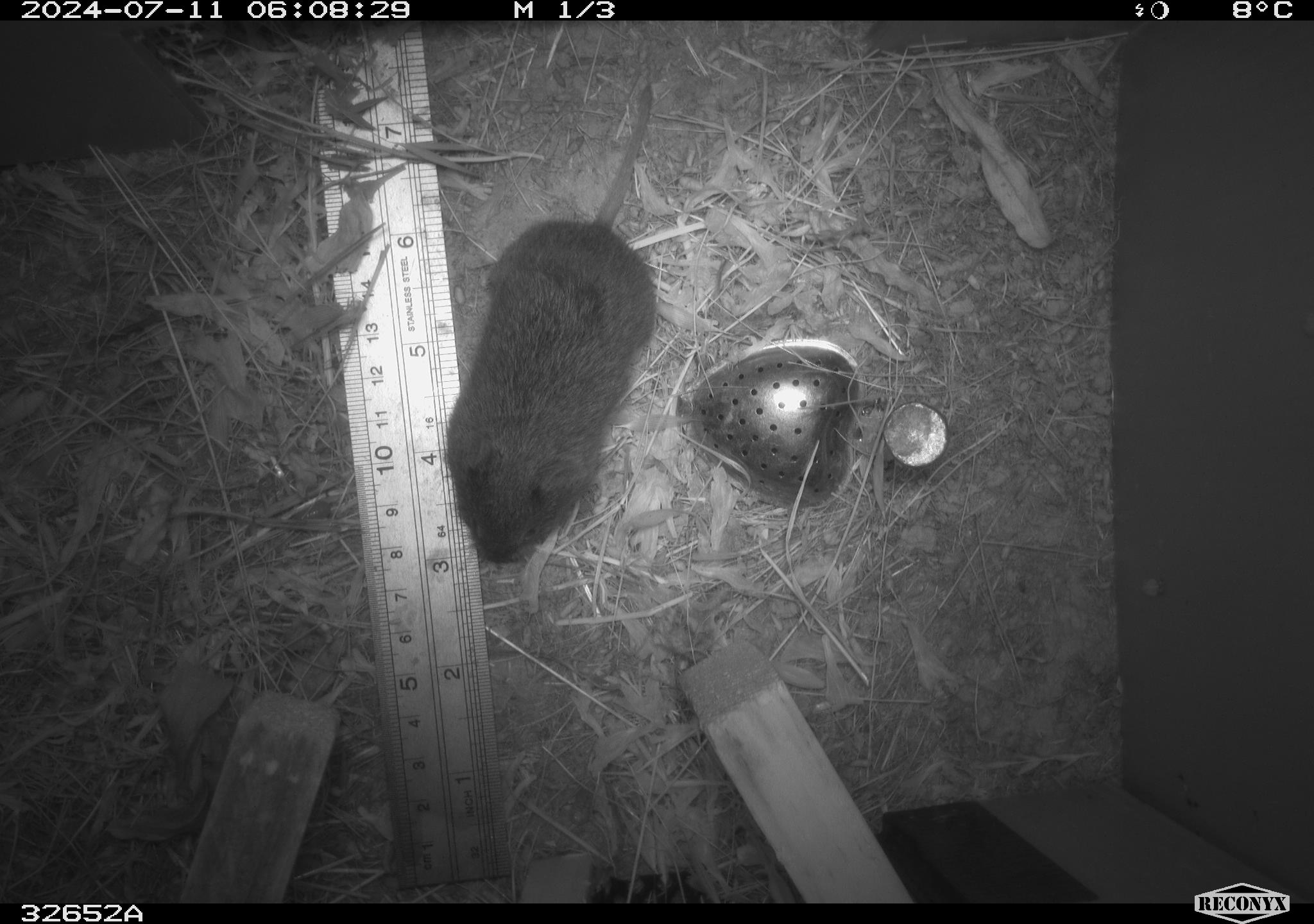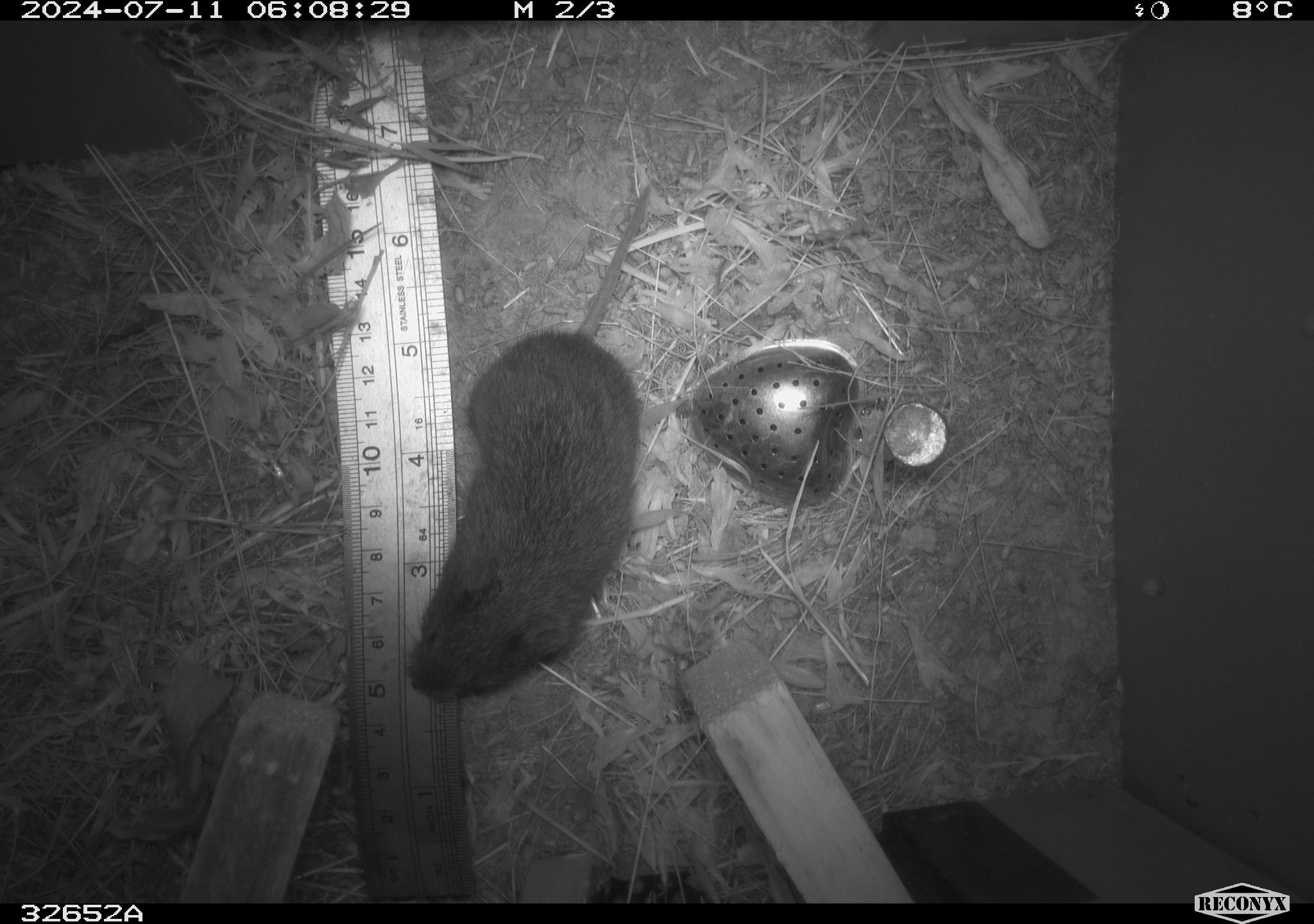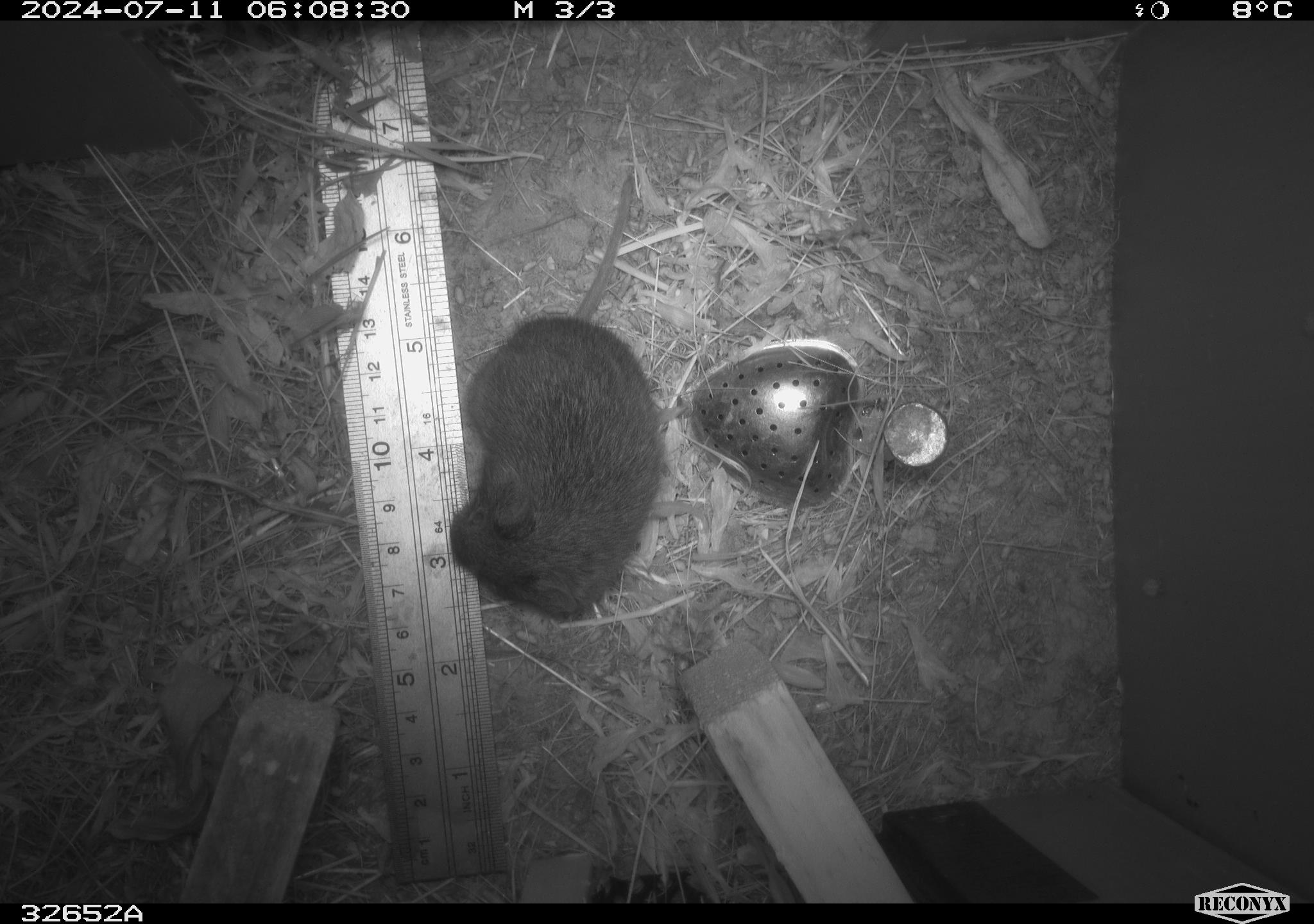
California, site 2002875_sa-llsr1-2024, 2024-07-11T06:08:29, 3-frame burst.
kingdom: Animalia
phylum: Chordata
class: Mammalia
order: Rodentia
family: Cricetidae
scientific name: Arvicolinae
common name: voles, lemmings, and muskrats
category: arvicolinae subfamily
Arvicolinae subfamily (voles, lemmings, and muskrats) (Arvicolinae).